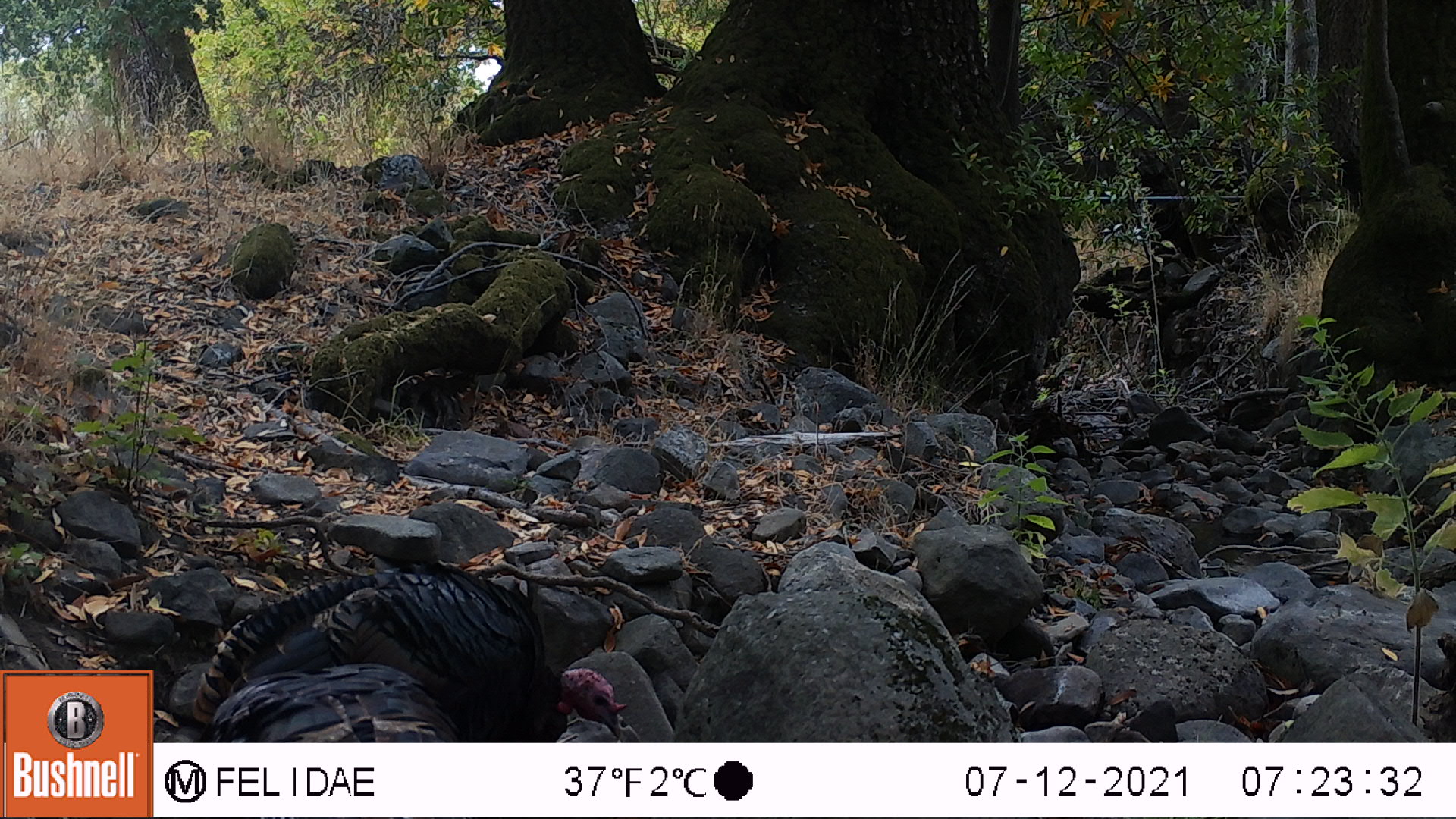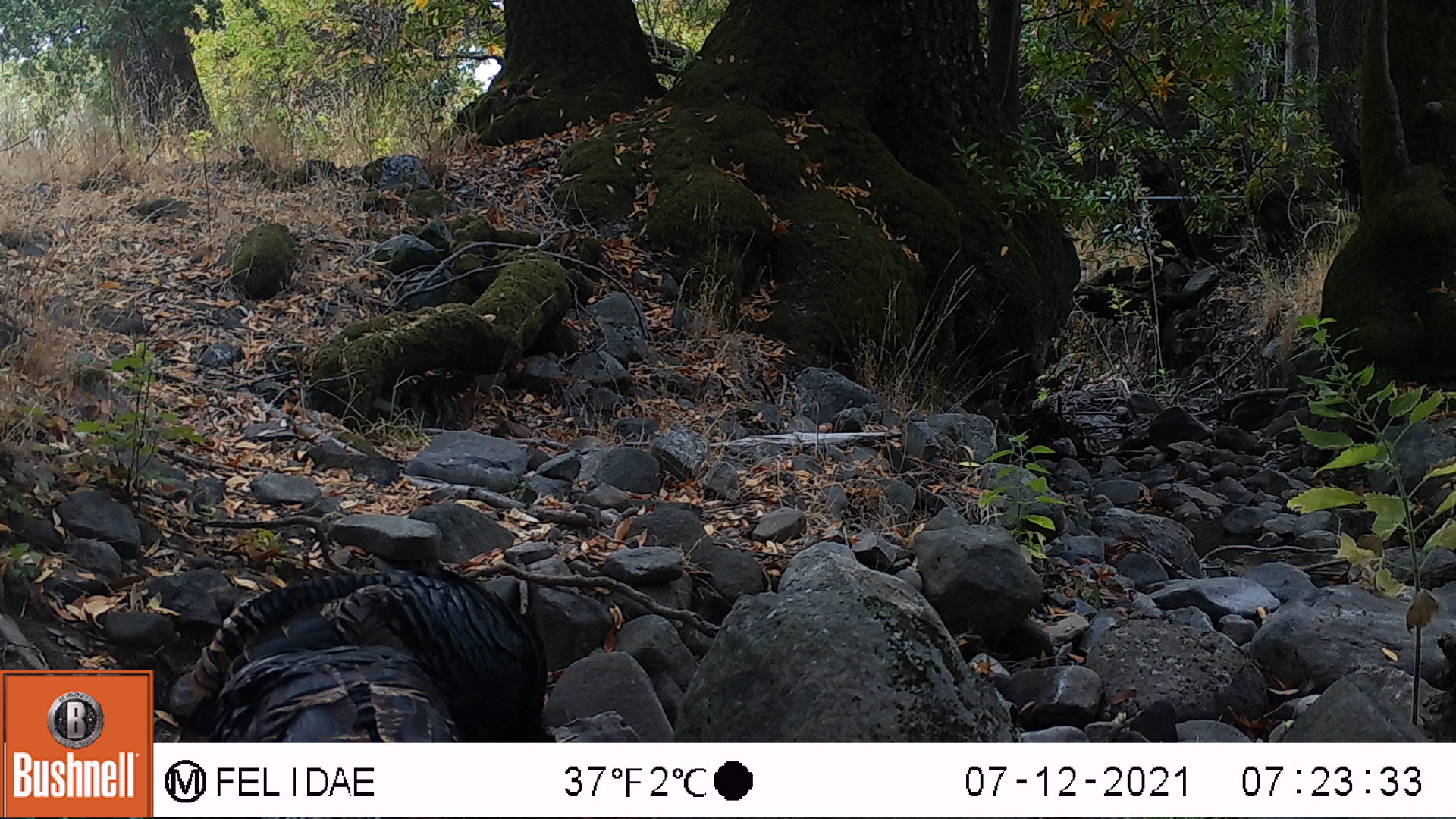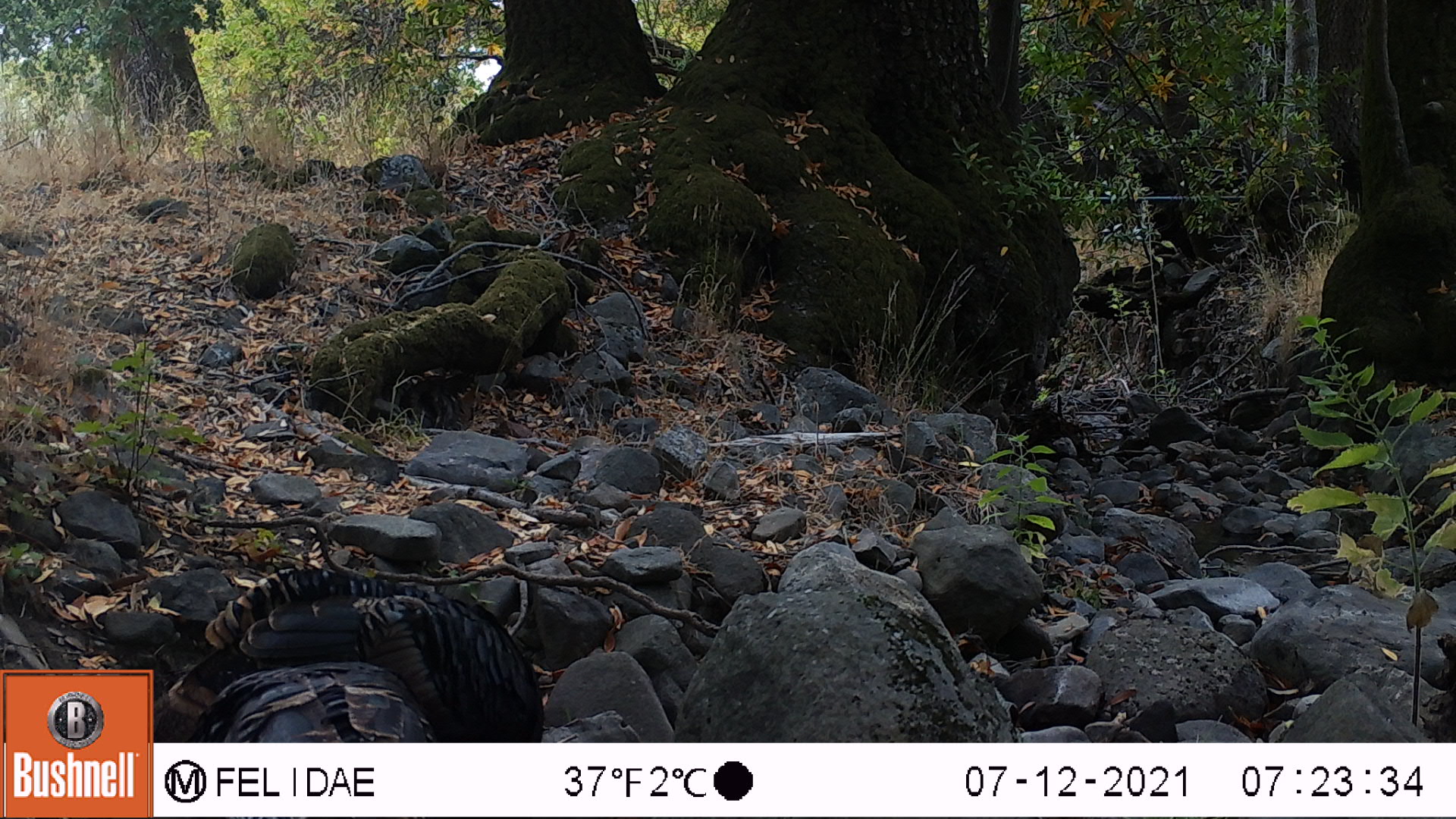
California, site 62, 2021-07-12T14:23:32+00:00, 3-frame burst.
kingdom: Animalia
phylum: Chordata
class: Aves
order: Galliformes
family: Phasianidae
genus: Meleagris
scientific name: Meleagris gallopavo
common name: turkey